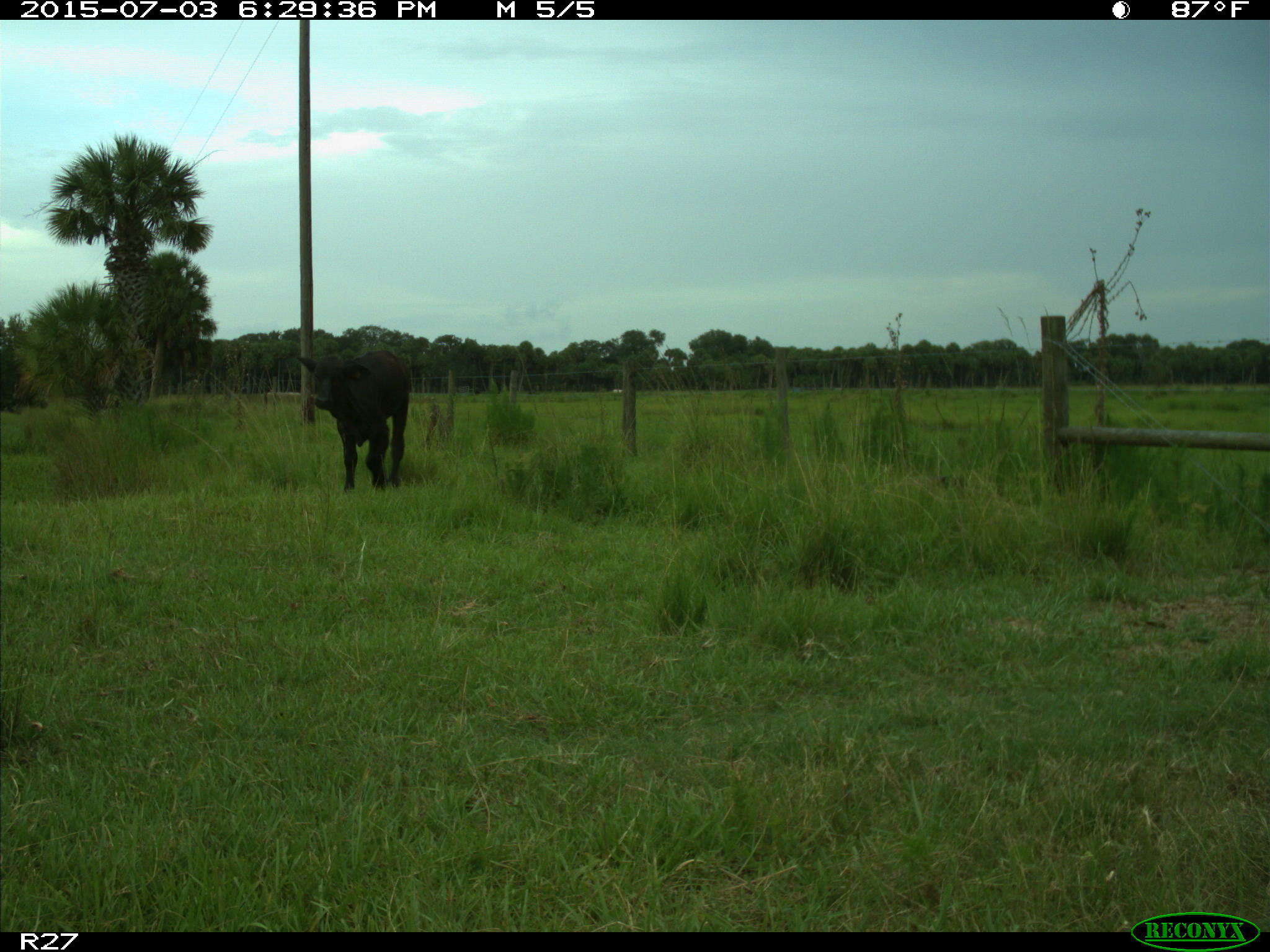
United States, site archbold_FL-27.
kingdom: Animalia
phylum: Chordata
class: Mammalia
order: Artiodactyla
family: Bovidae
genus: Bos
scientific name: Bos taurus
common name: domestic cow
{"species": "Bos taurus (domestic cow)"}